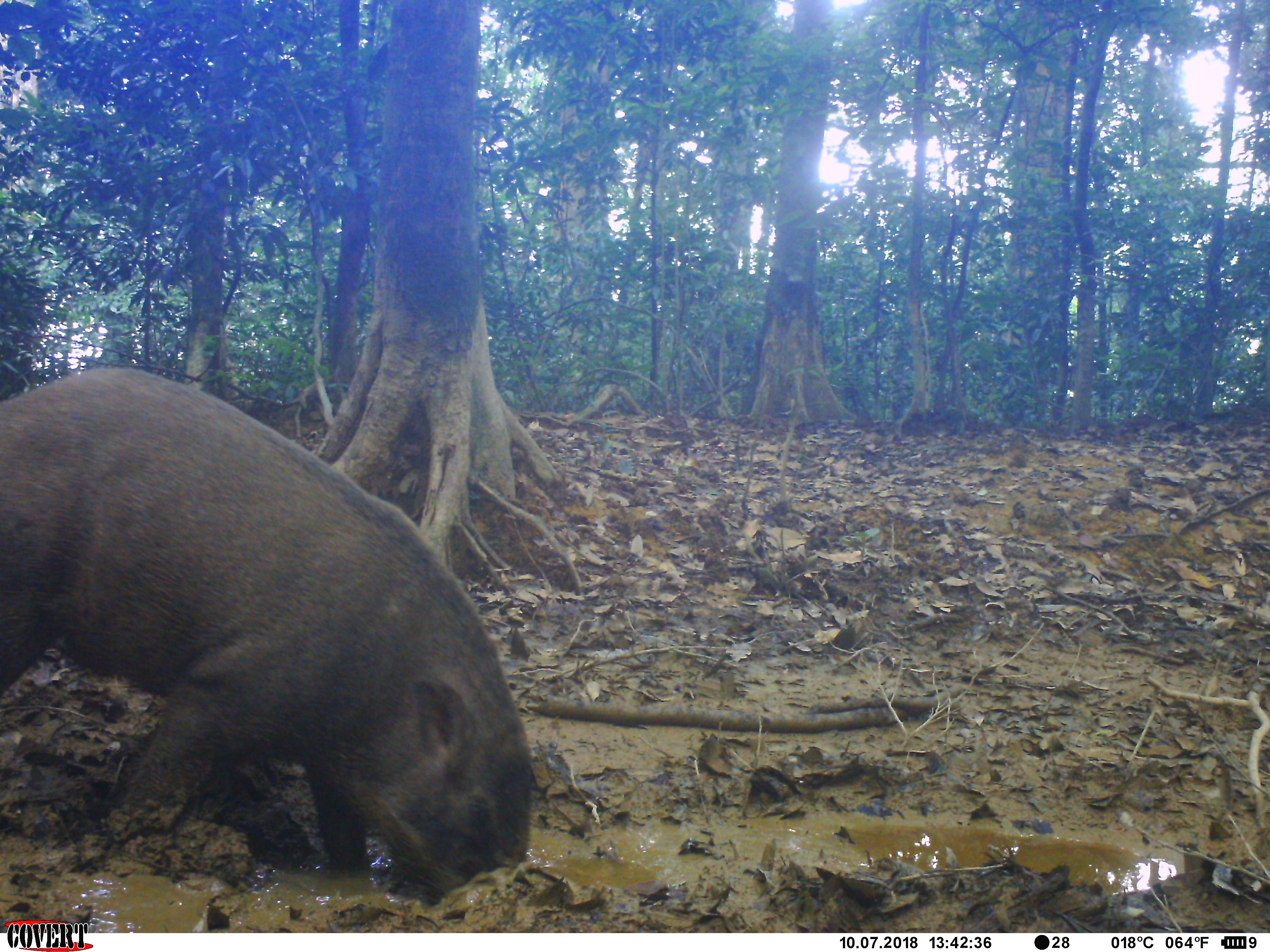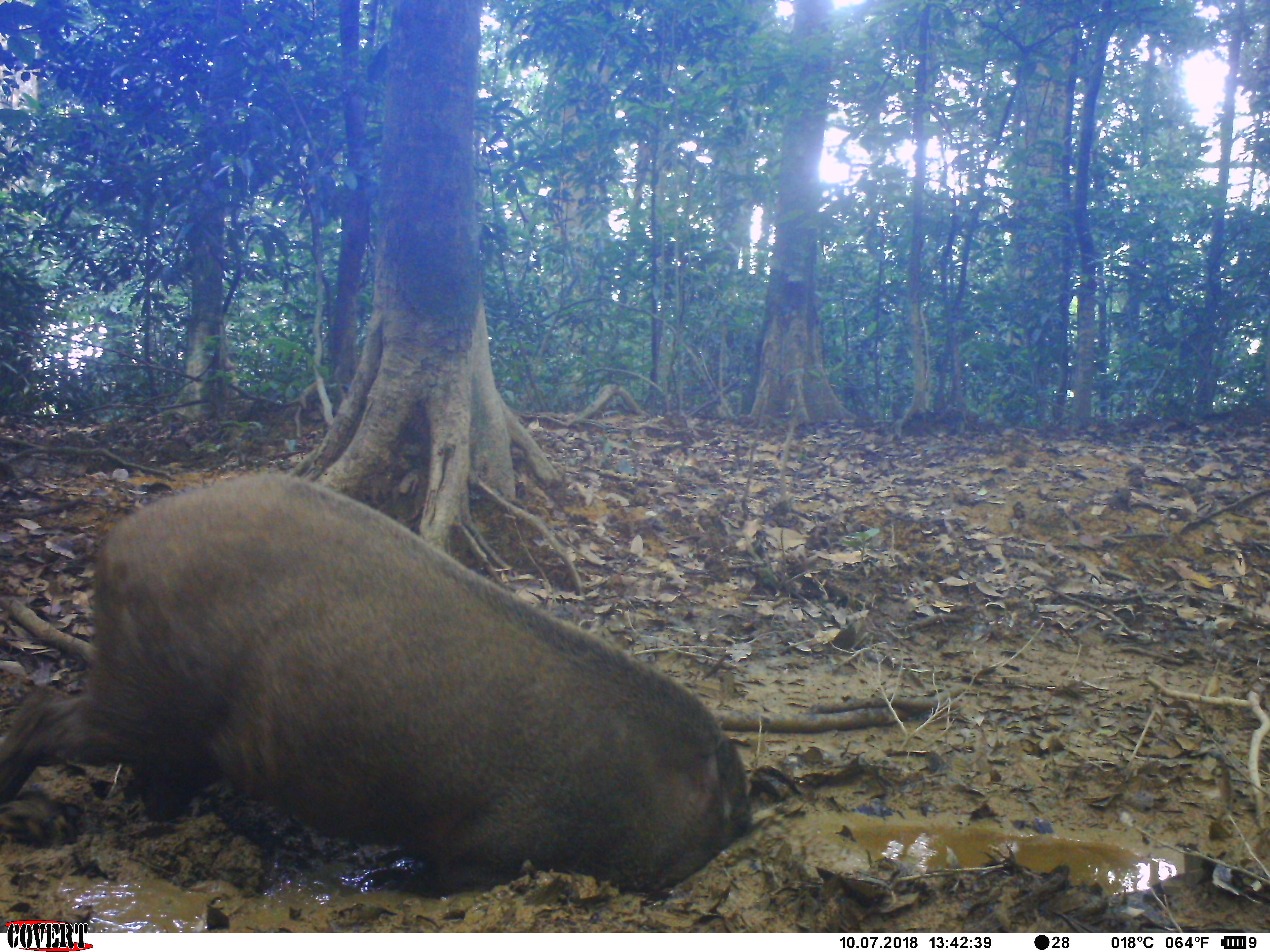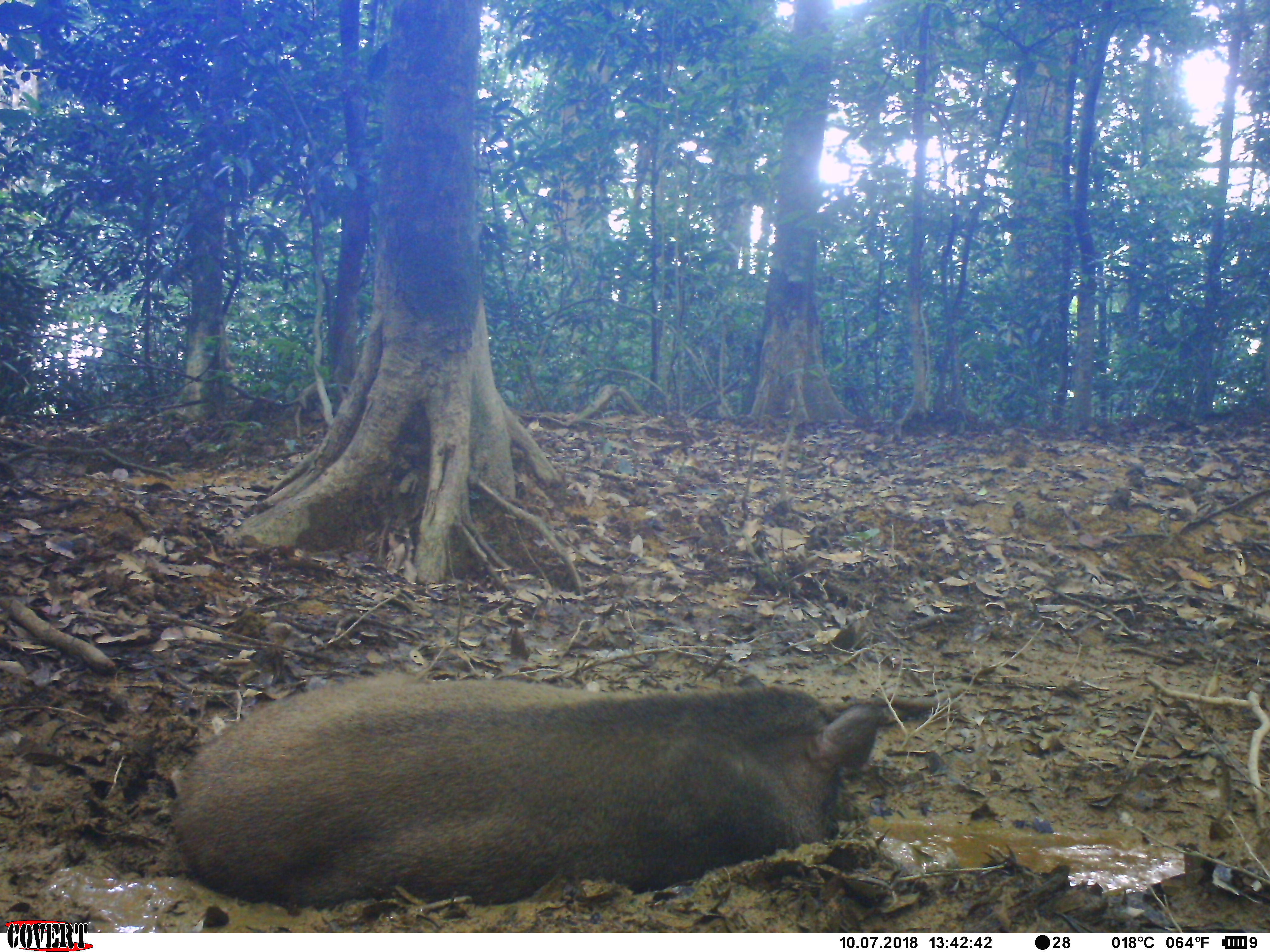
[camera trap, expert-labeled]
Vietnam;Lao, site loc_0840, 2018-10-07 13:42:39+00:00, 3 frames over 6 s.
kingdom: Animalia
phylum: Chordata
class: Mammalia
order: Artiodactyla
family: Suidae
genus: Sus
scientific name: Sus scrofa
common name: eurasian wild pig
Eurasian wild pig (Sus scrofa). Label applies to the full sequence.